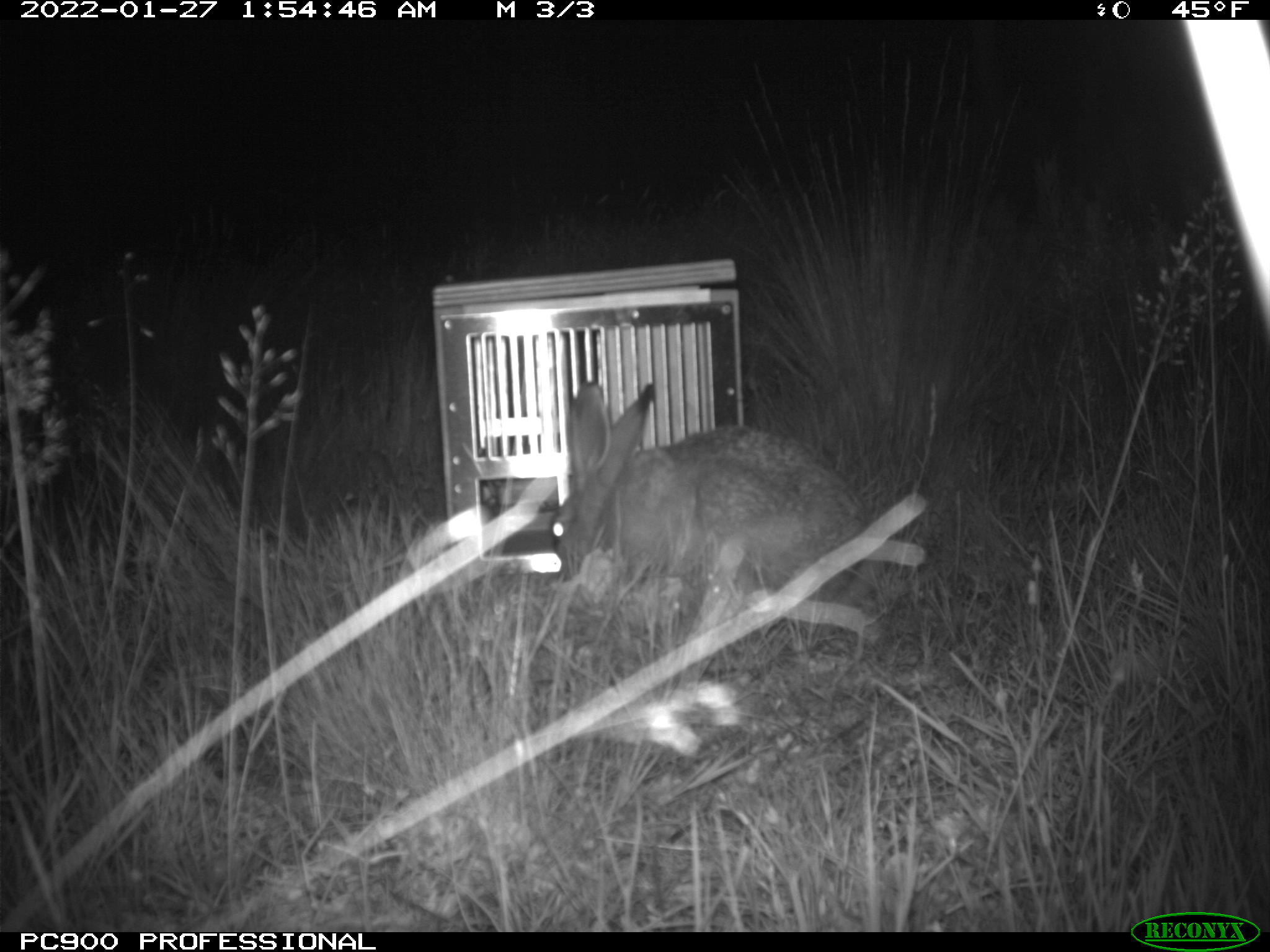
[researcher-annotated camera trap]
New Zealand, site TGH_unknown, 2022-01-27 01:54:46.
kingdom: Animalia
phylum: Chordata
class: Mammalia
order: Lagomorpha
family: Leporidae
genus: Lepus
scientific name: Lepus europaeus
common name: brown hare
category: hare